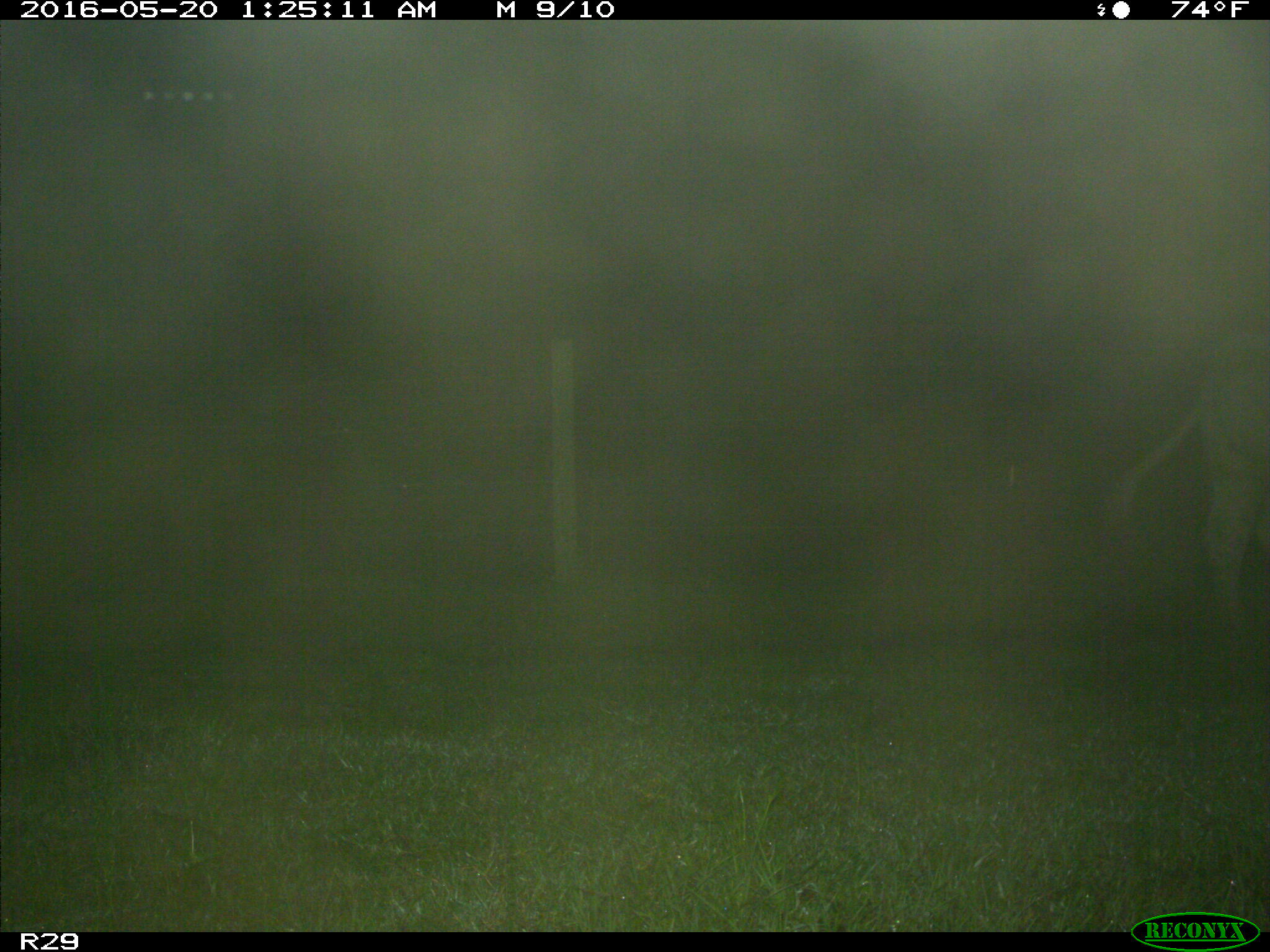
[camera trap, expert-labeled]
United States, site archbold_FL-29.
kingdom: Animalia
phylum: Chordata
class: Mammalia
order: Artiodactyla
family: Bovidae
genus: Bos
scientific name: Bos taurus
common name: domestic cow